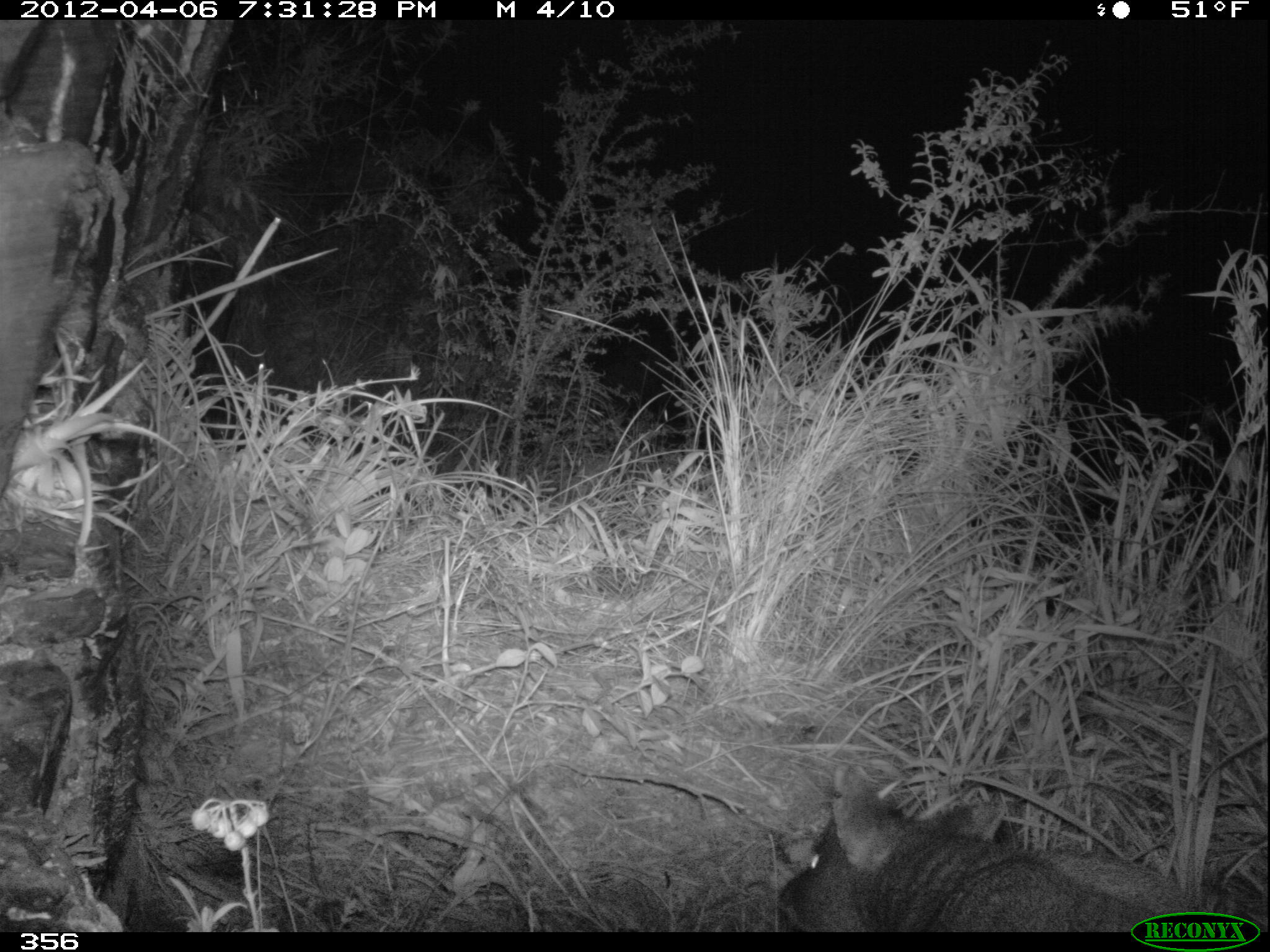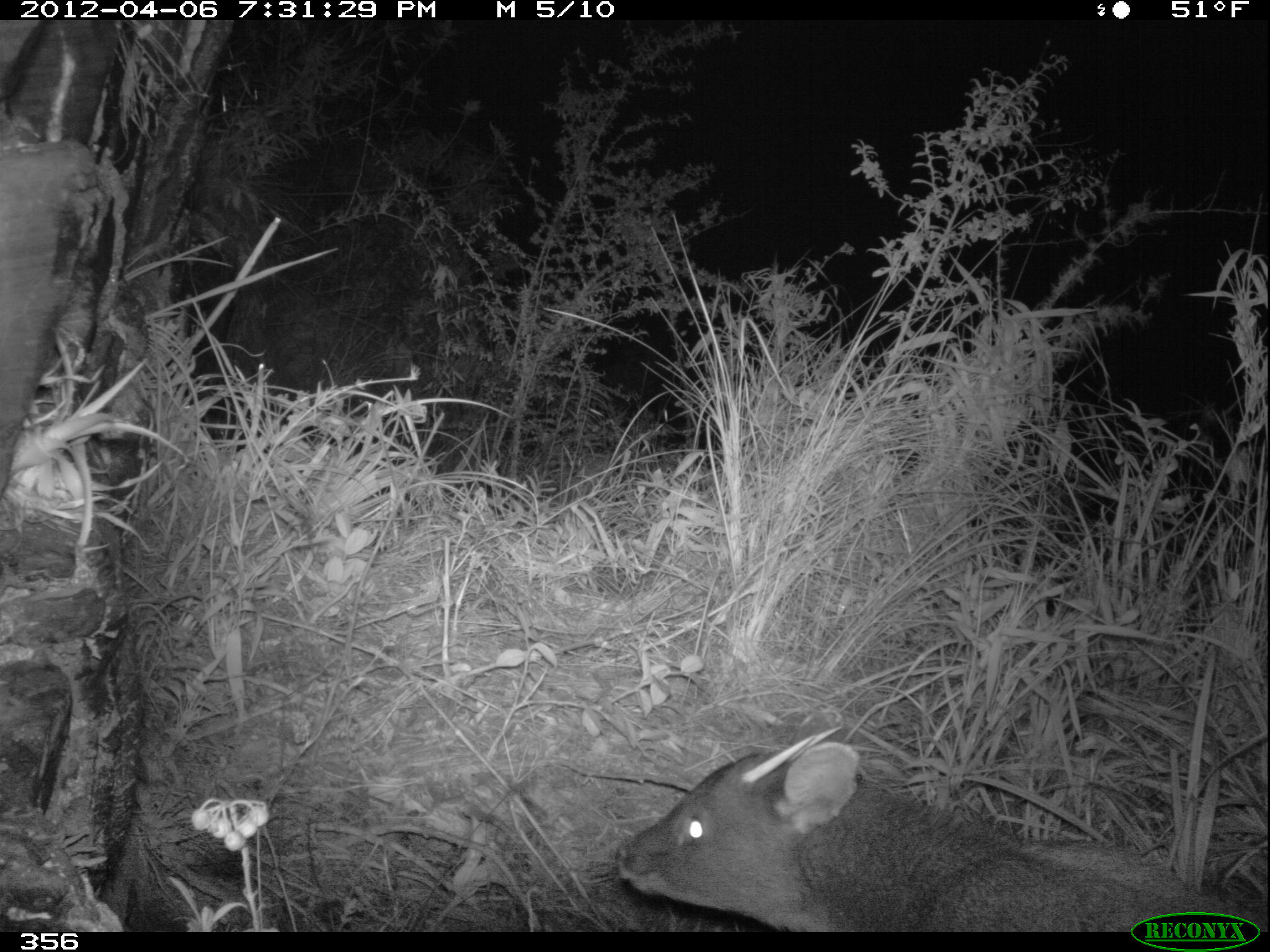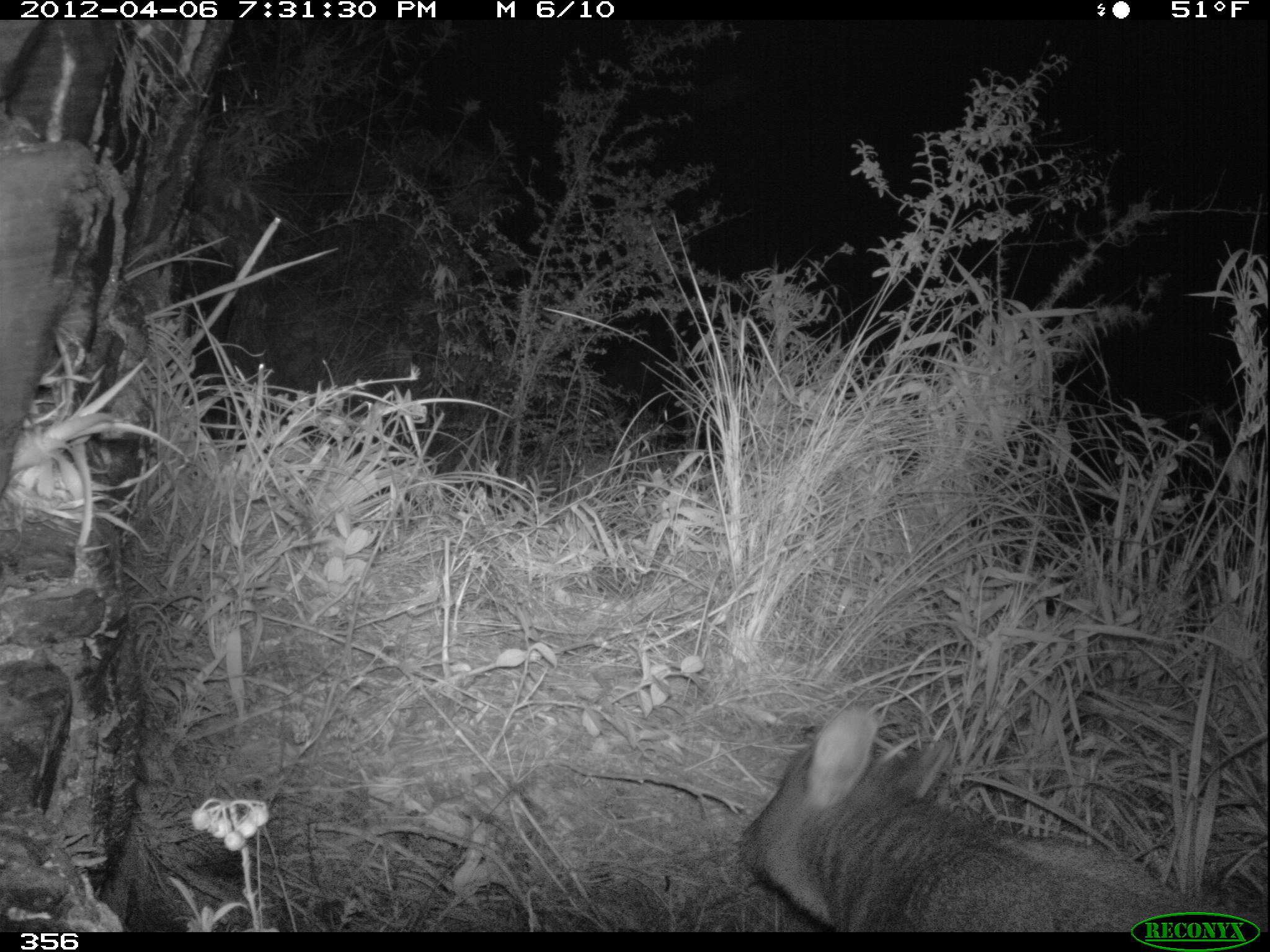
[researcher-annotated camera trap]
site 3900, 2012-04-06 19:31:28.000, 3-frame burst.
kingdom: Animalia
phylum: Chordata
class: Mammalia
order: Artiodactyla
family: Cervidae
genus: Mazama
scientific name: Mazama chunyi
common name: dwarf brocket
Mazama chunyi (dwarf brocket).